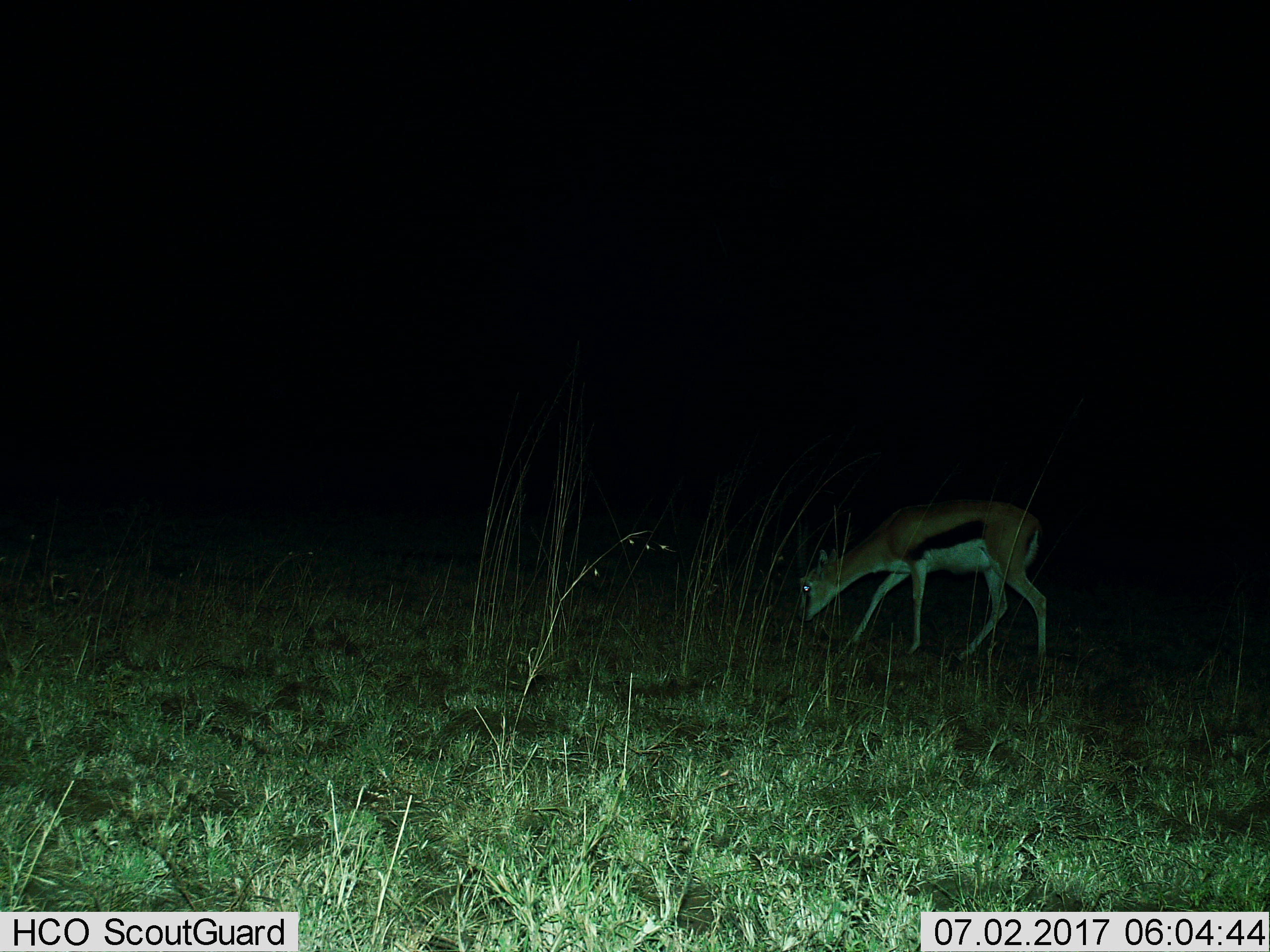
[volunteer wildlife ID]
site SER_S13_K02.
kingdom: Animalia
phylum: Chordata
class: Mammalia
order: Artiodactyla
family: Bovidae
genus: Eudorcas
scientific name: Eudorcas thomsonii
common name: thomson's gazelle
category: gazellethomsons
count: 1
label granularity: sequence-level